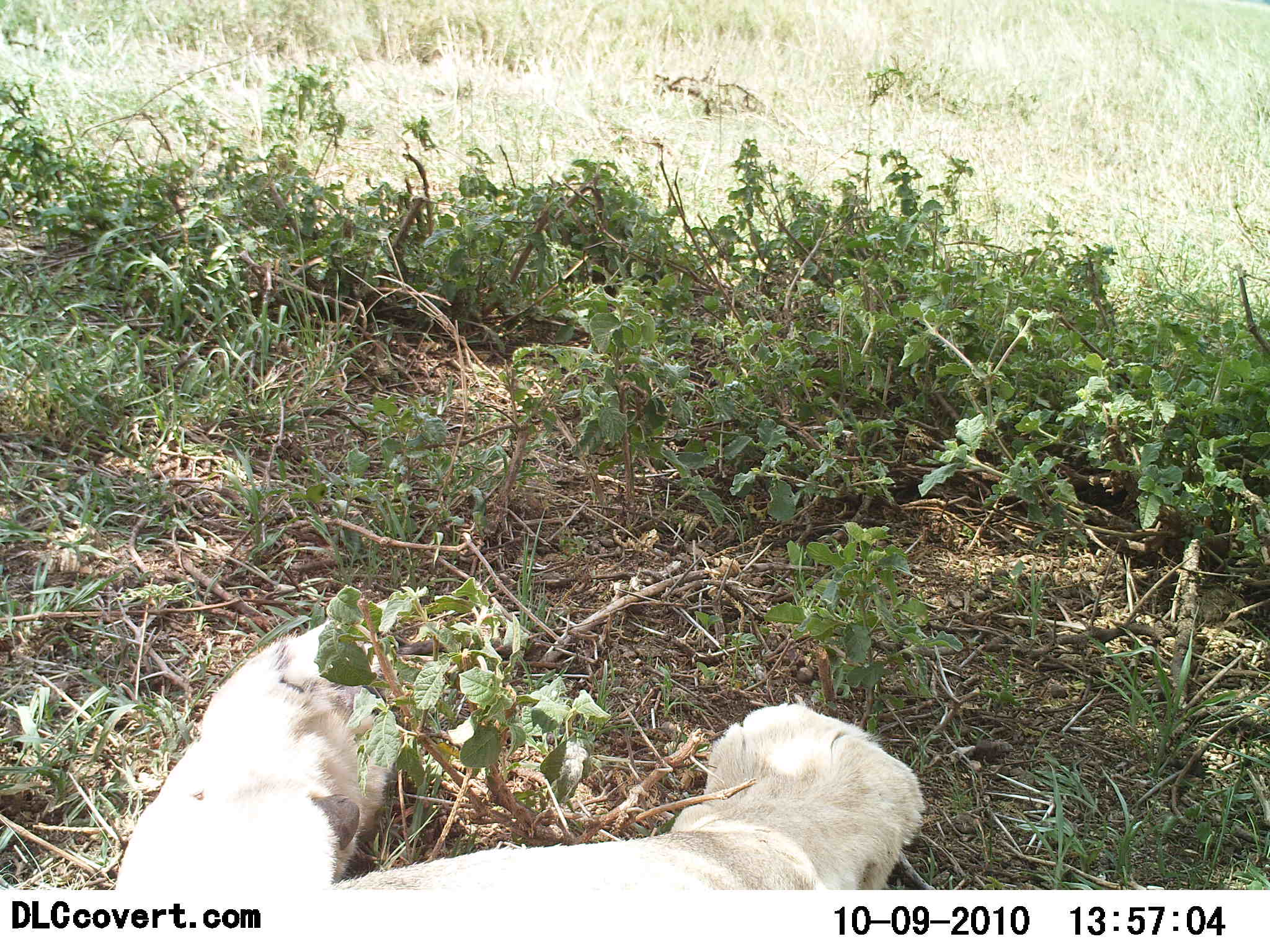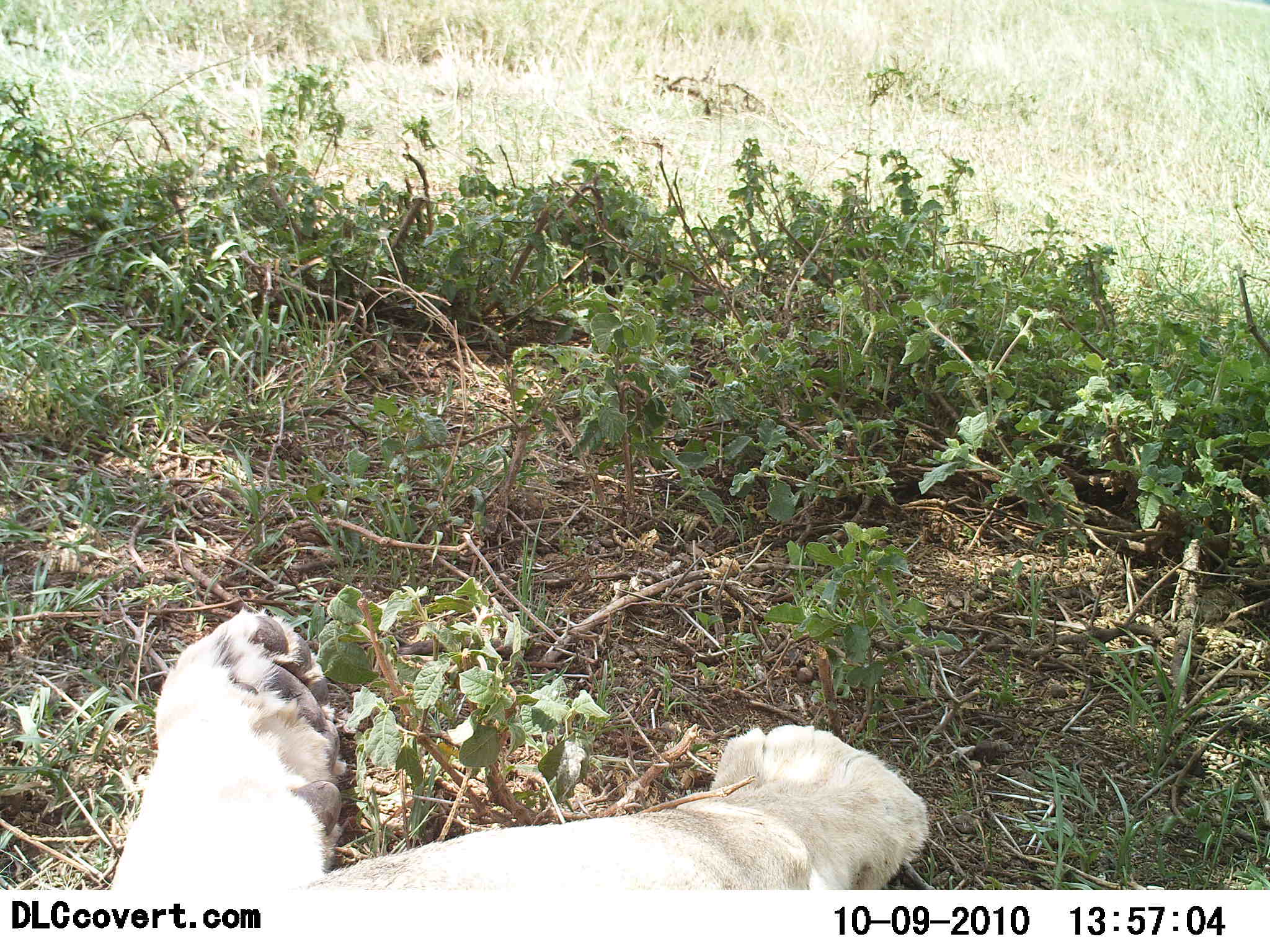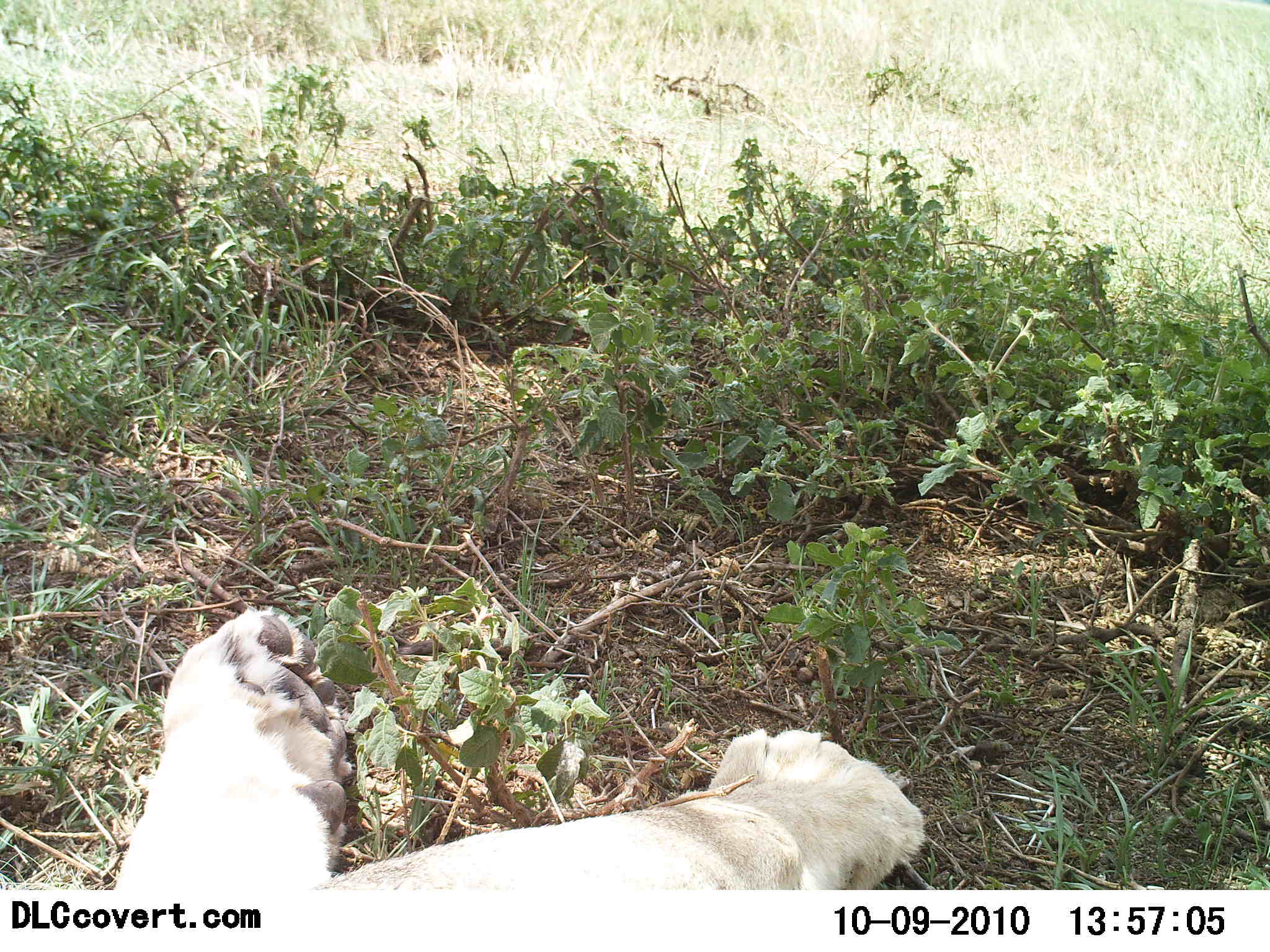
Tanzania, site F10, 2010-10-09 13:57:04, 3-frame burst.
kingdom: Animalia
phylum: Chordata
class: Mammalia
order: Carnivora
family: Felidae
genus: Panthera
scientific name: Panthera leo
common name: lion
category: lionfemale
Lionfemale (lion) (Panthera leo), count 1. Behavior (volunteer vote fractions): standing 0%, resting 100%, moving 0%, interacting 0%. Young present (vote fraction): 0%. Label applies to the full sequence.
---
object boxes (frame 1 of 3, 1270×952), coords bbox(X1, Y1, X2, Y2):
animal: bbox(115, 620, 927, 892)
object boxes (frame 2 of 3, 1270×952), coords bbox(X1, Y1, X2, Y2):
animal: bbox(111, 611, 932, 888)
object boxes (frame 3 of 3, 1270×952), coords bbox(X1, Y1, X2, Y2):
animal: bbox(115, 607, 932, 890)